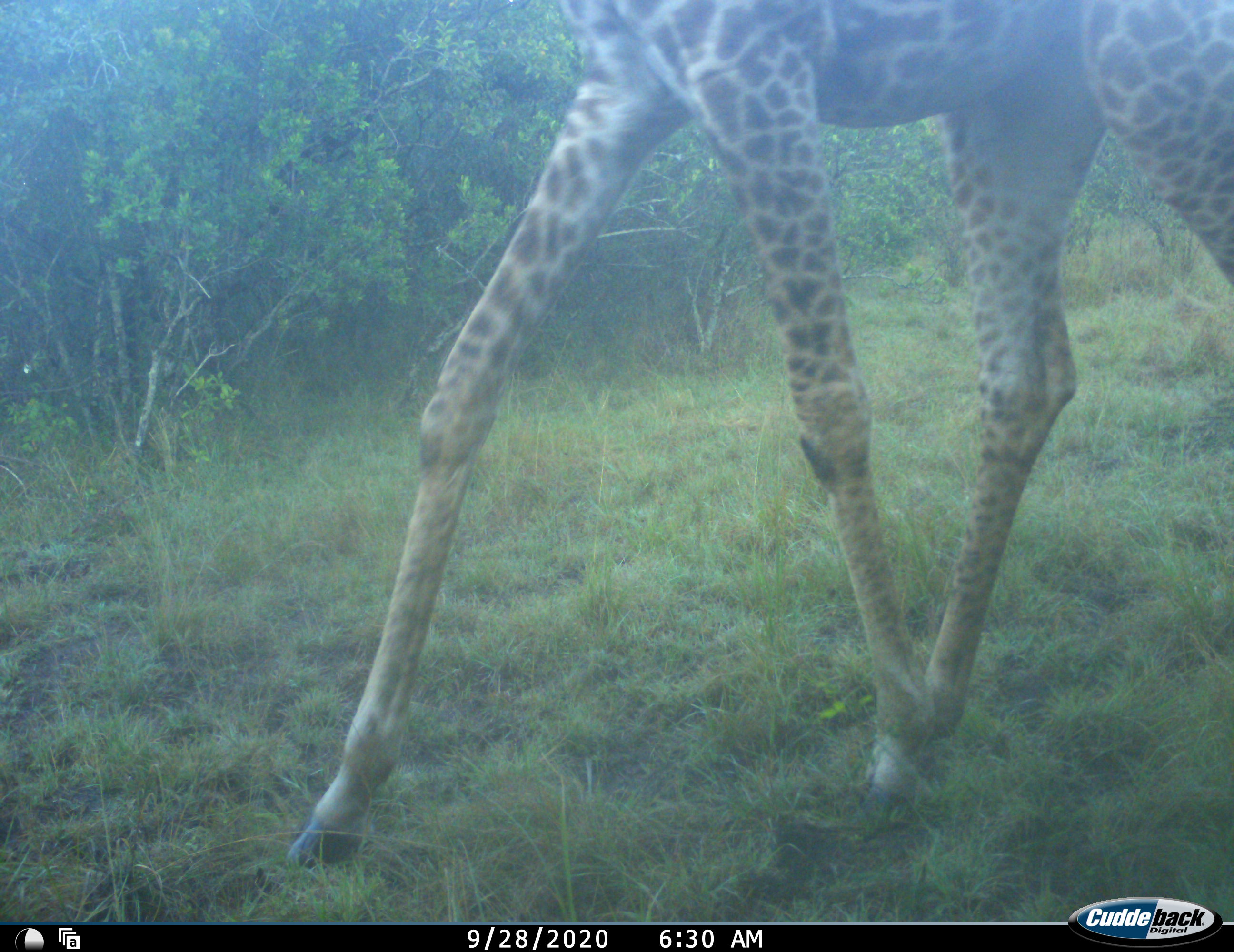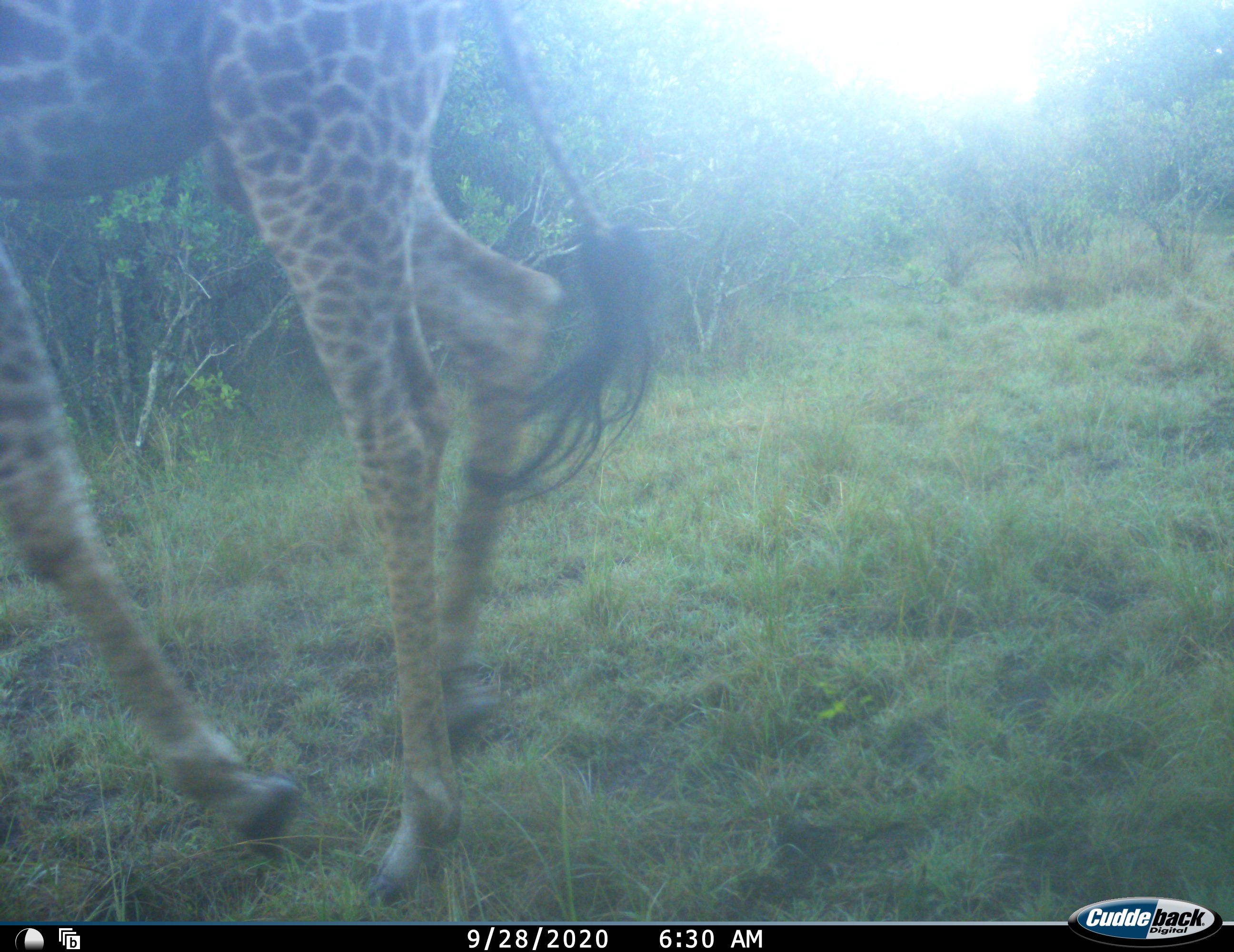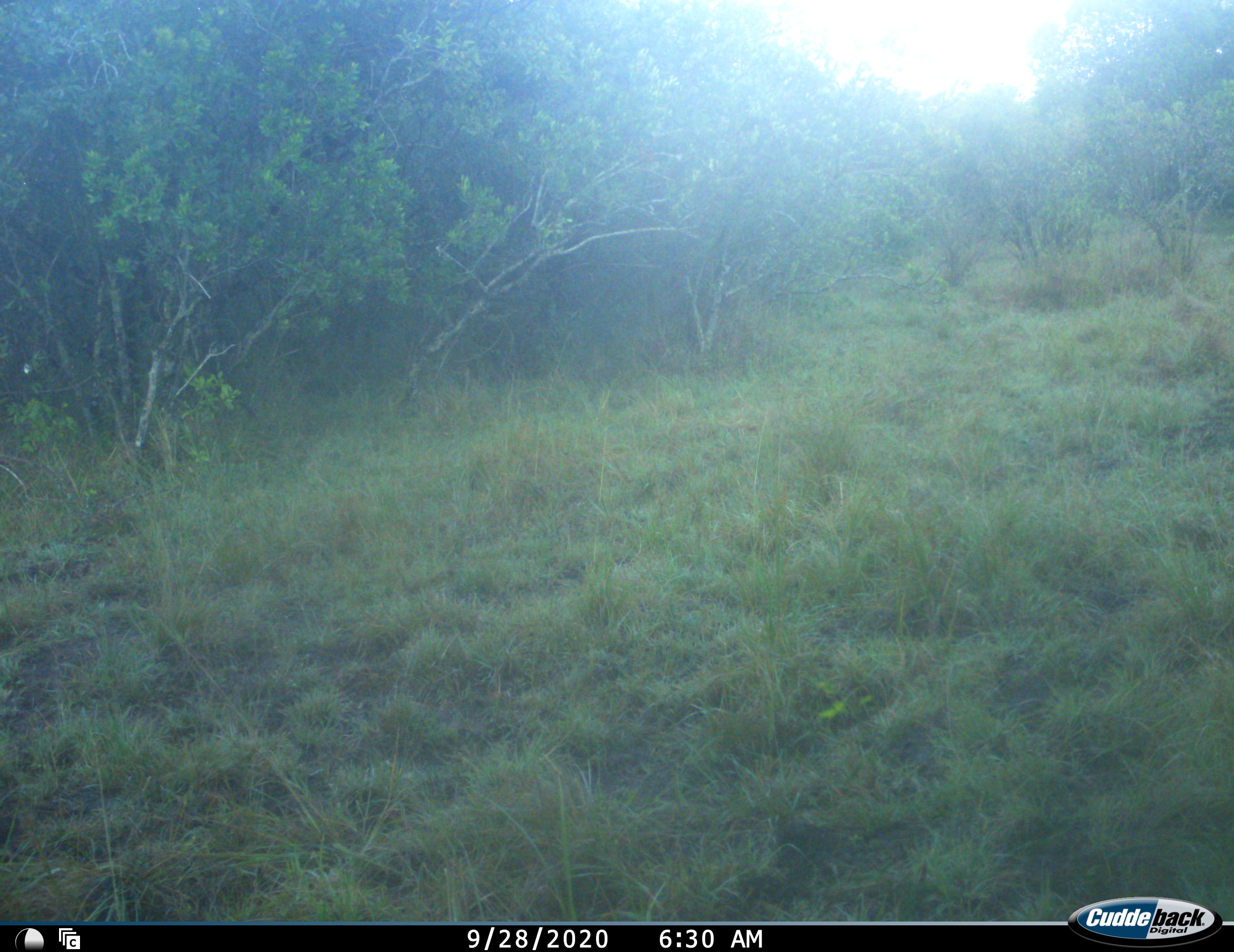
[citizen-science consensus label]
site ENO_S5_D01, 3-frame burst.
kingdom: Animalia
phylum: Chordata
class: Mammalia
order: Artiodactyla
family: Giraffidae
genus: Giraffa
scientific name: Giraffa camelopardalis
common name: giraffe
Giraffe (Giraffa camelopardalis), count 1. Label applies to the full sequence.